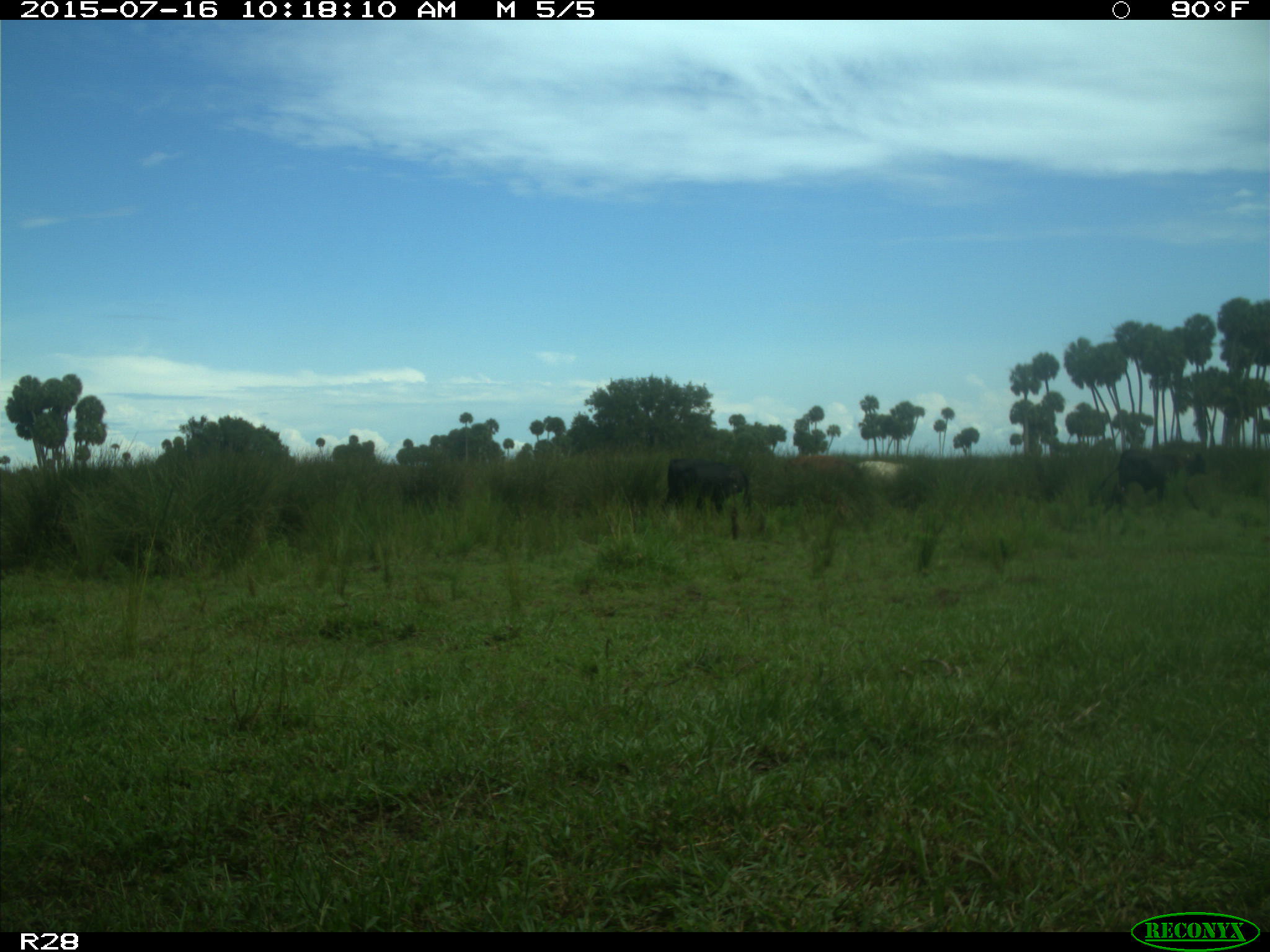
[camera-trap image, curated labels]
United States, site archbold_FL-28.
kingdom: Animalia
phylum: Chordata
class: Mammalia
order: Artiodactyla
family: Bovidae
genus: Bos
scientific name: Bos taurus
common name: domestic cow